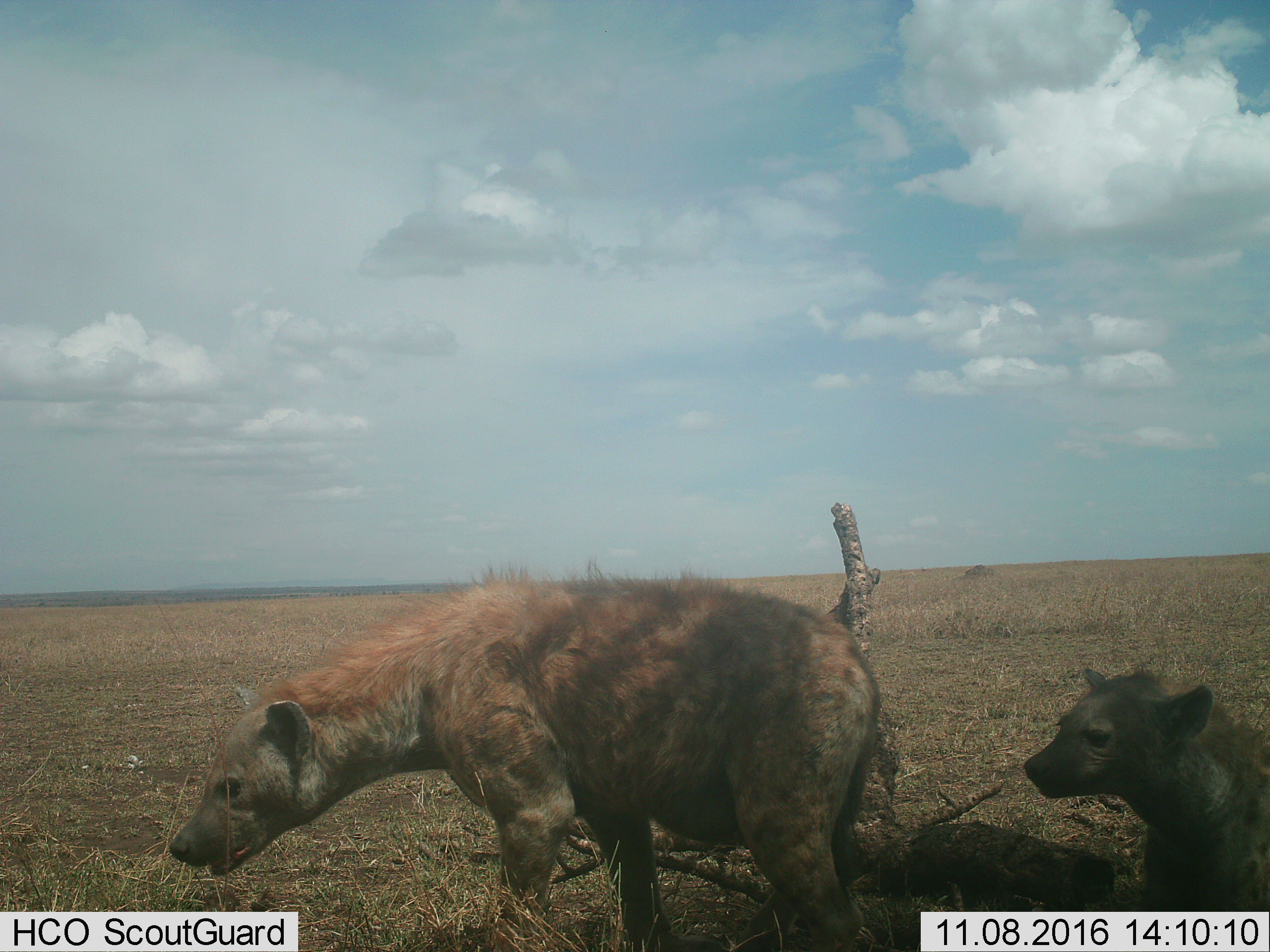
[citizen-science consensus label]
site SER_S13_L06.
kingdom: Animalia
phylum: Chordata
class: Mammalia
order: Carnivora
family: Hyaenidae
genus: Crocuta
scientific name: Crocuta crocuta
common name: spotted hyena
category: hyenaspotted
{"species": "hyenaspotted (spotted hyena) (Crocuta crocuta)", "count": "2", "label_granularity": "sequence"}